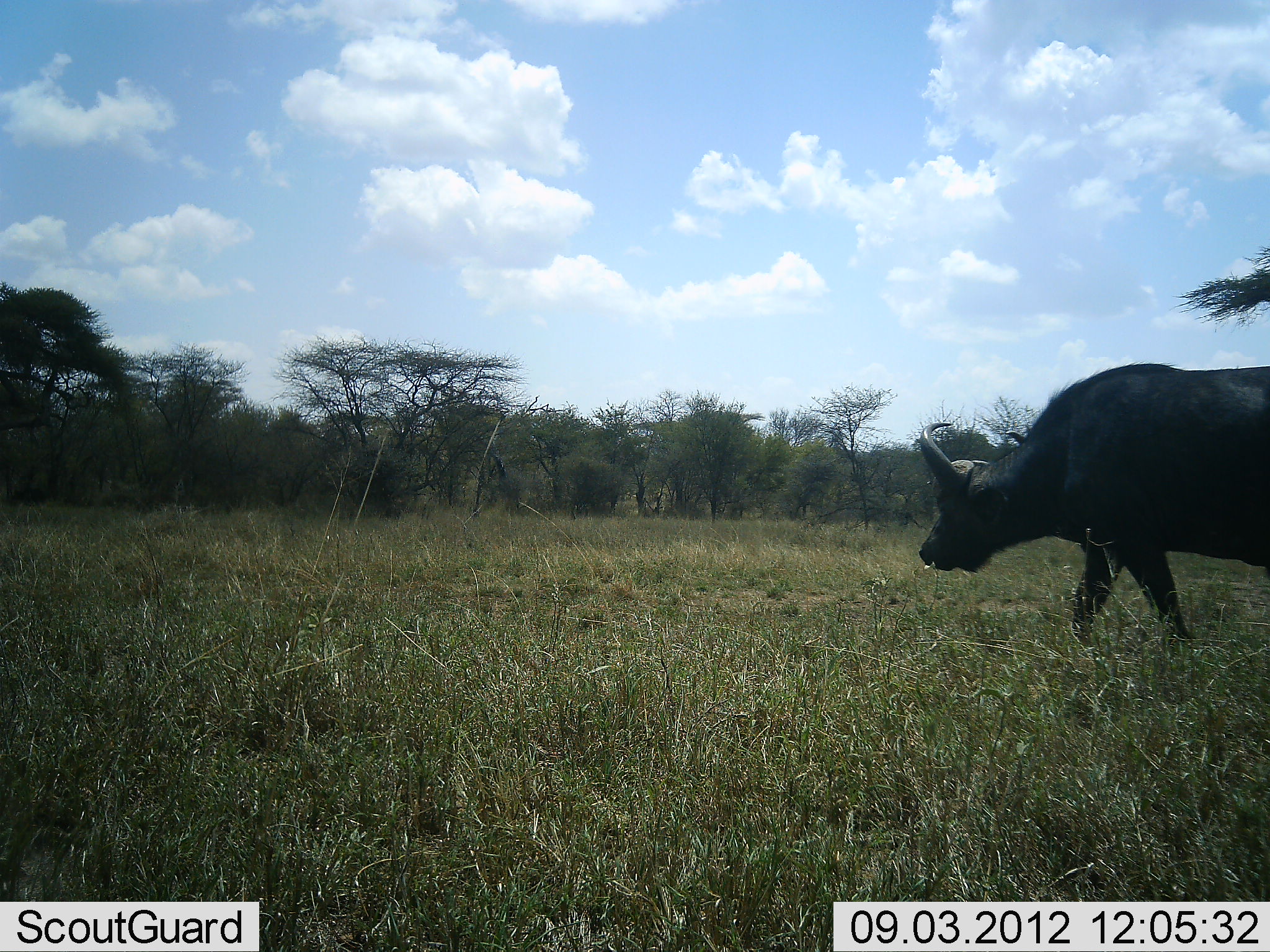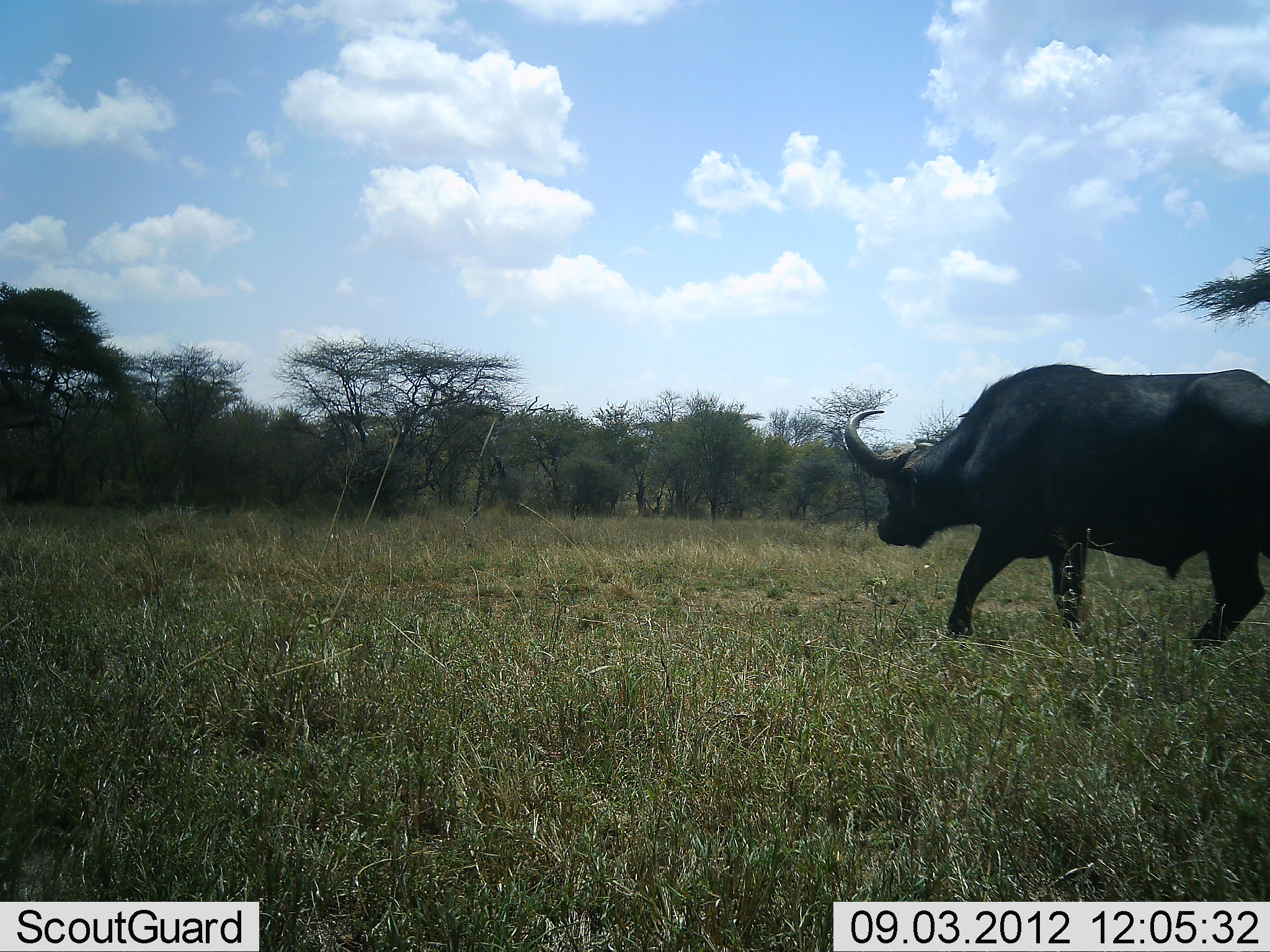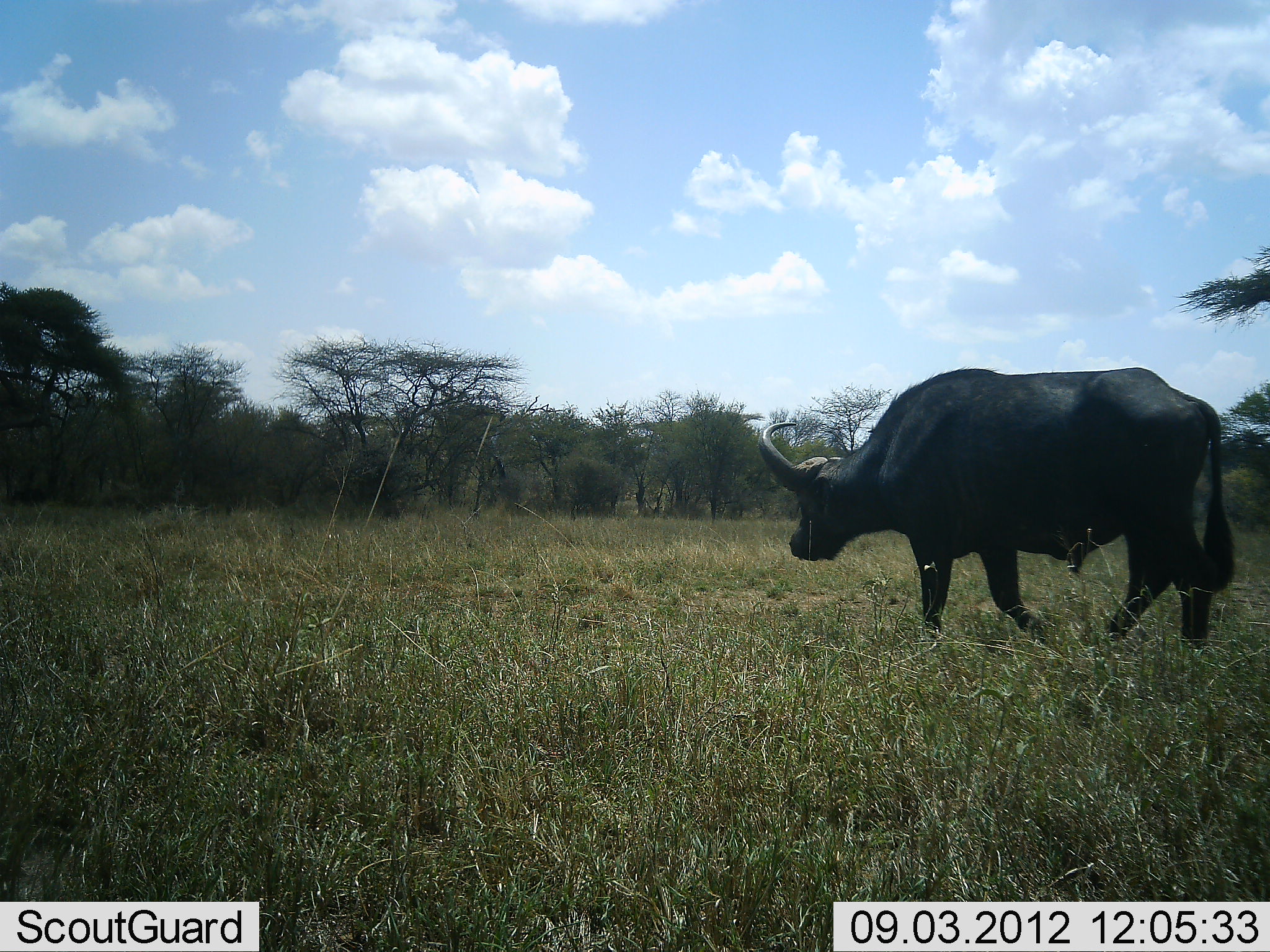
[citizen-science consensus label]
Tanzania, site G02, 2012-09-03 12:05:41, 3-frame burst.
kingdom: Animalia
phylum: Chordata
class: Mammalia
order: Artiodactyla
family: Bovidae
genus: Syncerus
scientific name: Syncerus caffer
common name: cape buffalo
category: buffalo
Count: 1.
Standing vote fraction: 10%.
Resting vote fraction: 0%.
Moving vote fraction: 90%.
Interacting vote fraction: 0%.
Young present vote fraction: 0%.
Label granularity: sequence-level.